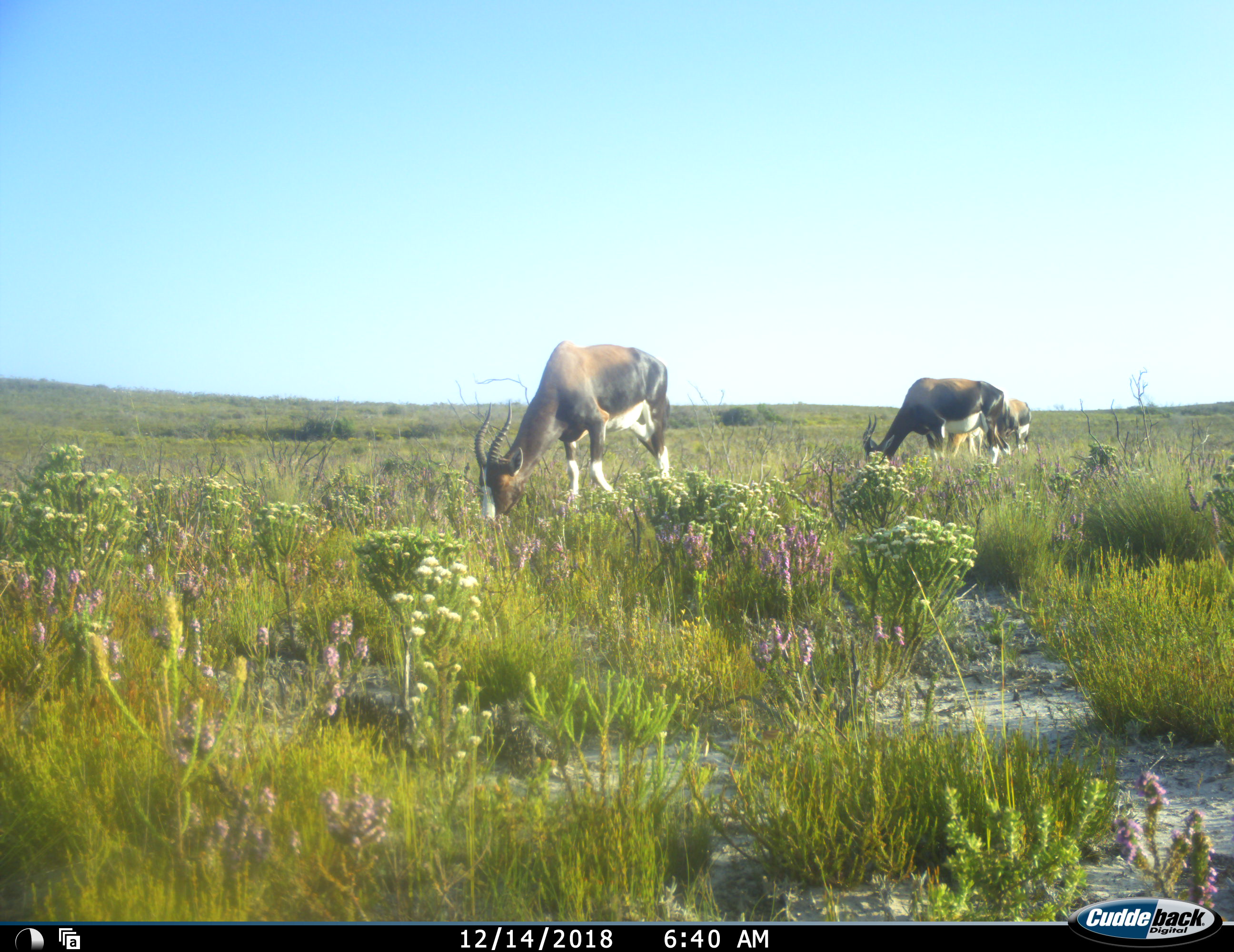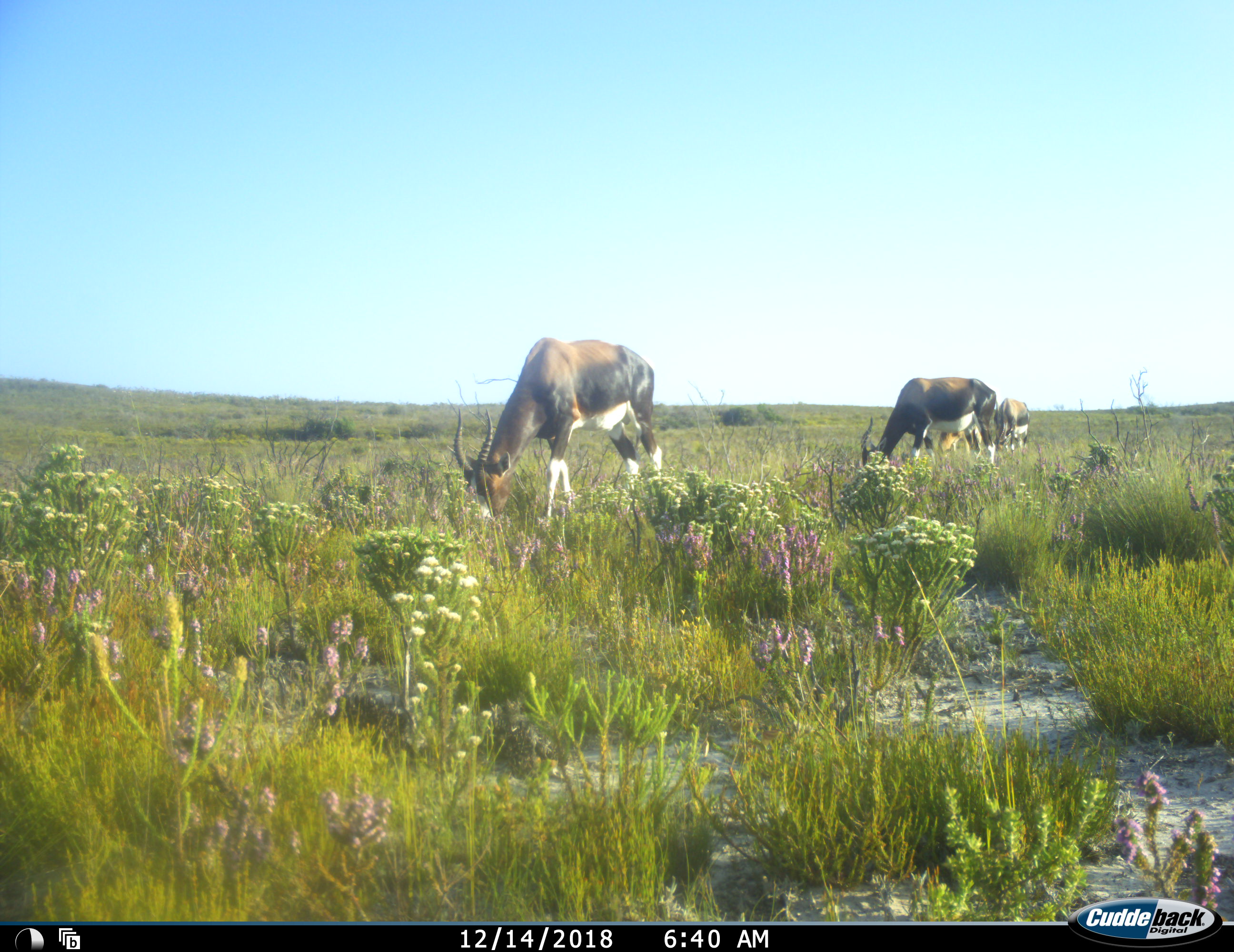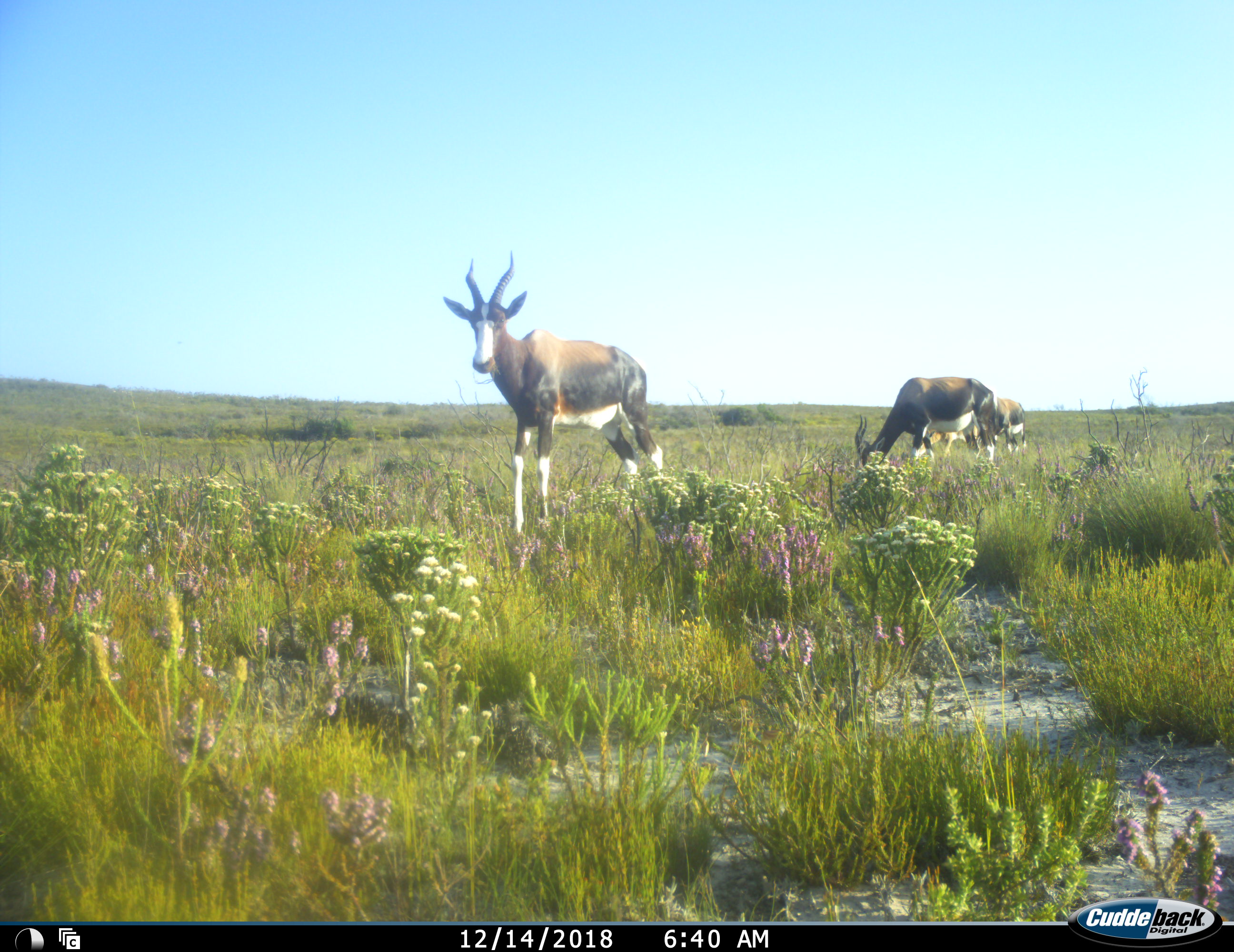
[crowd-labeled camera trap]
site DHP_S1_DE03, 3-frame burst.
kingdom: Animalia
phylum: Chordata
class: Mammalia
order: Artiodactyla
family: Bovidae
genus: Damaliscus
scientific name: Damaliscus pygargus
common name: bontebok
Bontebok (Damaliscus pygargus), count 3. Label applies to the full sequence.